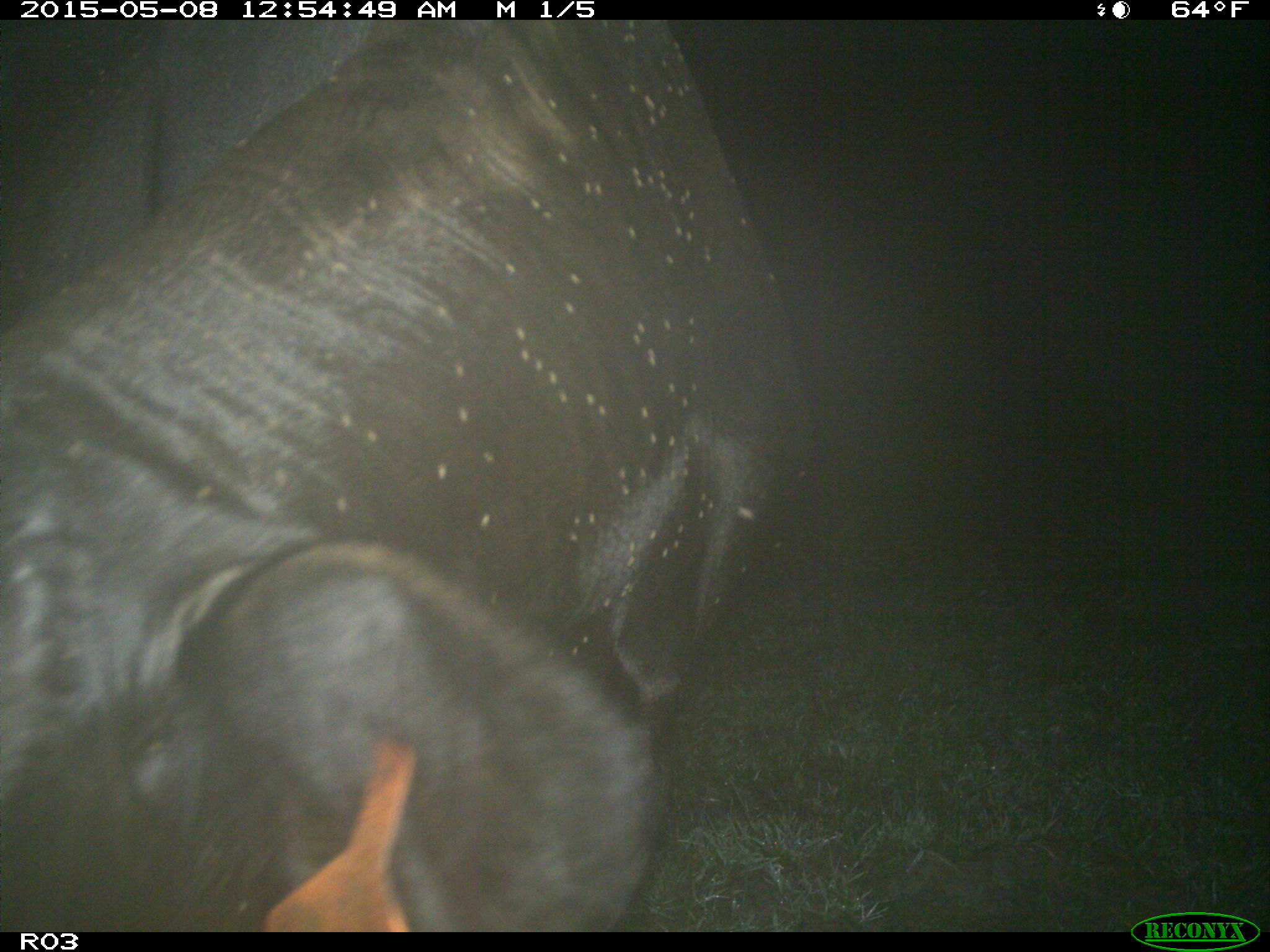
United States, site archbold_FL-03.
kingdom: Animalia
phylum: Chordata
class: Mammalia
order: Artiodactyla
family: Bovidae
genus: Bos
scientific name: Bos taurus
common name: domestic cow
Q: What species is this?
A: Bos taurus (domestic cow).